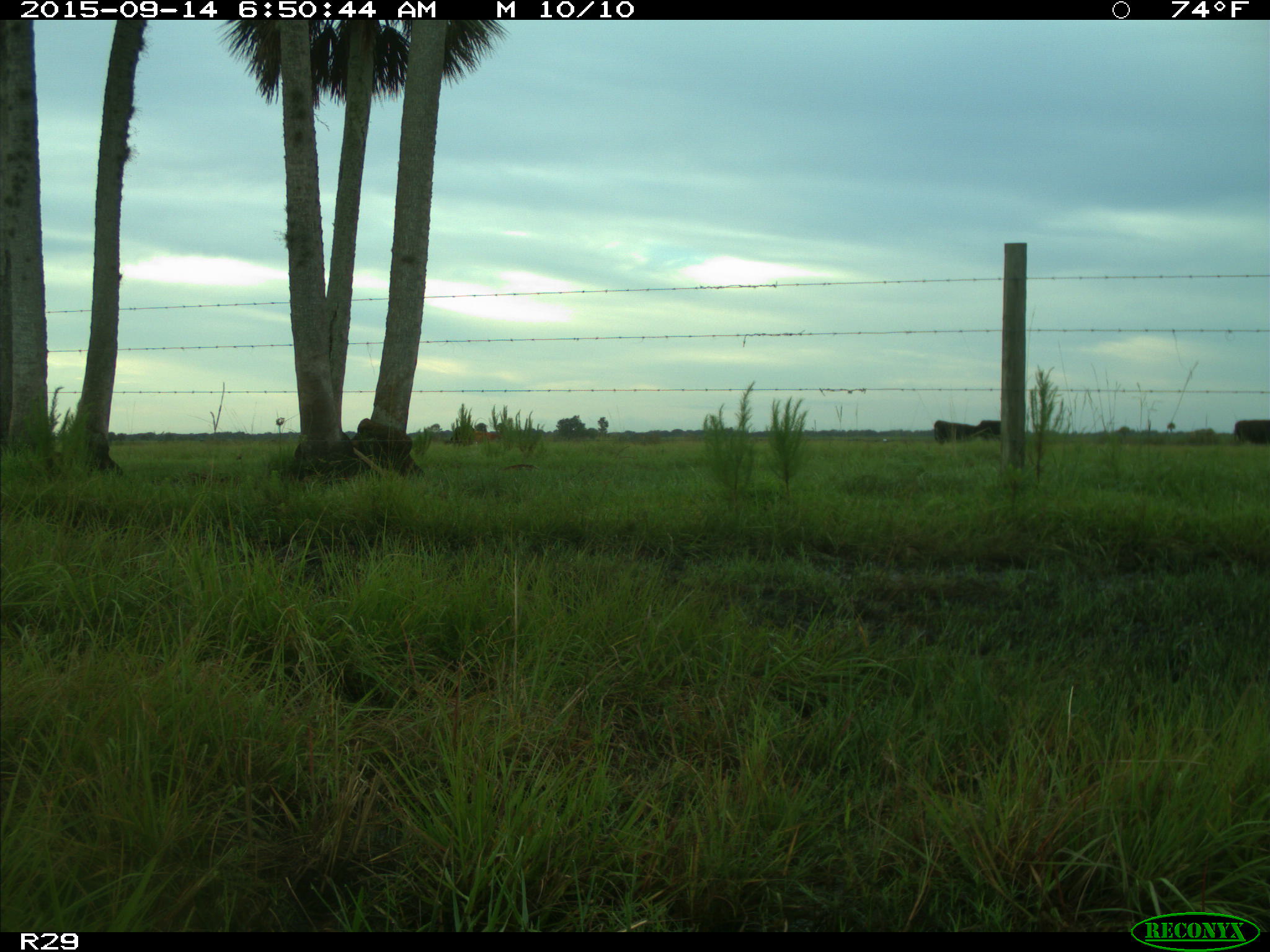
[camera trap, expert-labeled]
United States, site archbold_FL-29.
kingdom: Animalia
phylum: Chordata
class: Mammalia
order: Artiodactyla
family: Bovidae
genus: Bos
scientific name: Bos taurus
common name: domestic cow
Bos taurus (domestic cow).